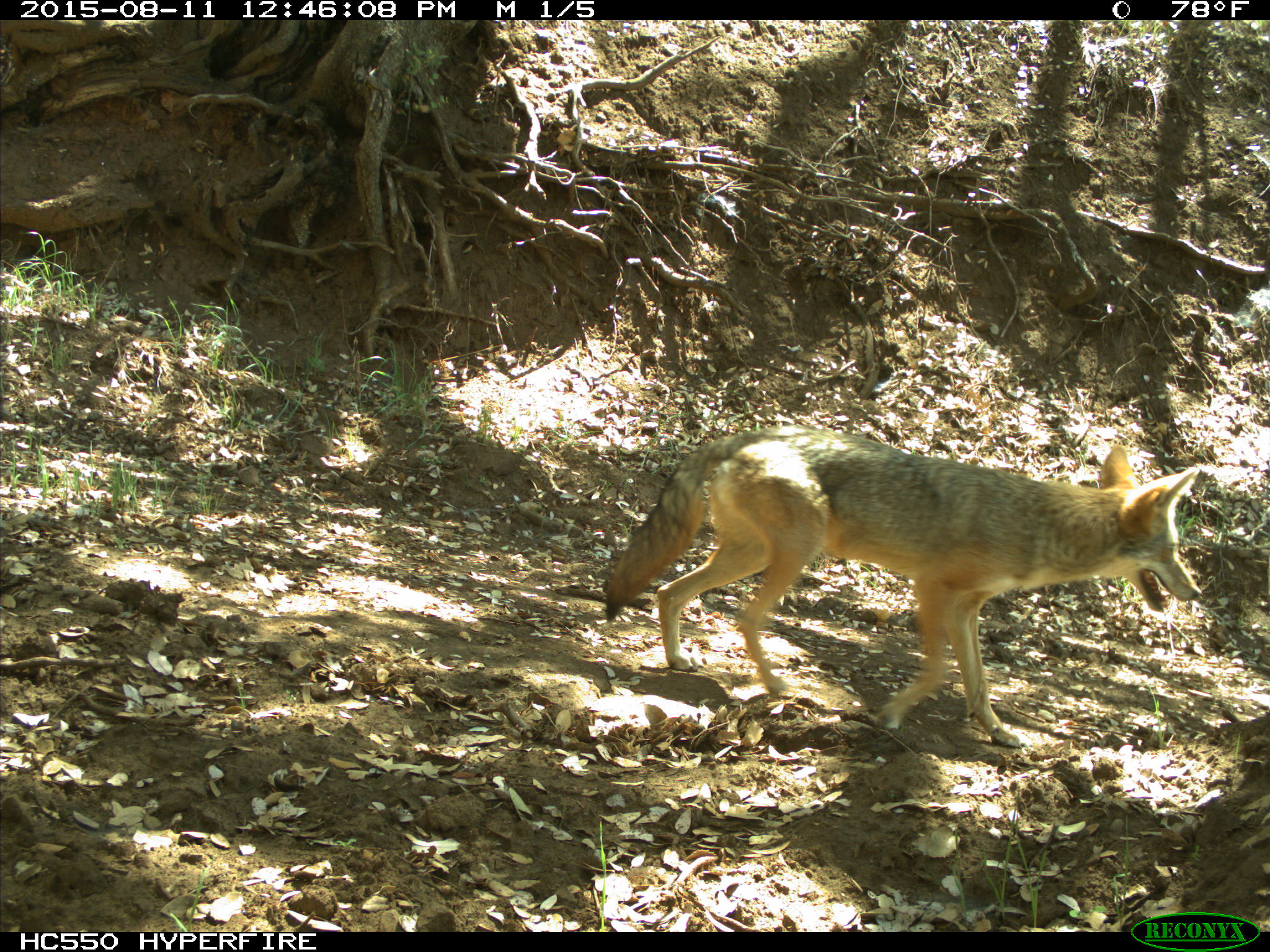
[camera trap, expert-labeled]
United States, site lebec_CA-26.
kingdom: Animalia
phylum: Chordata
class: Mammalia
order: Carnivora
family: Canidae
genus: Canis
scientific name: Canis latrans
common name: coyote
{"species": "Canis latrans (coyote)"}